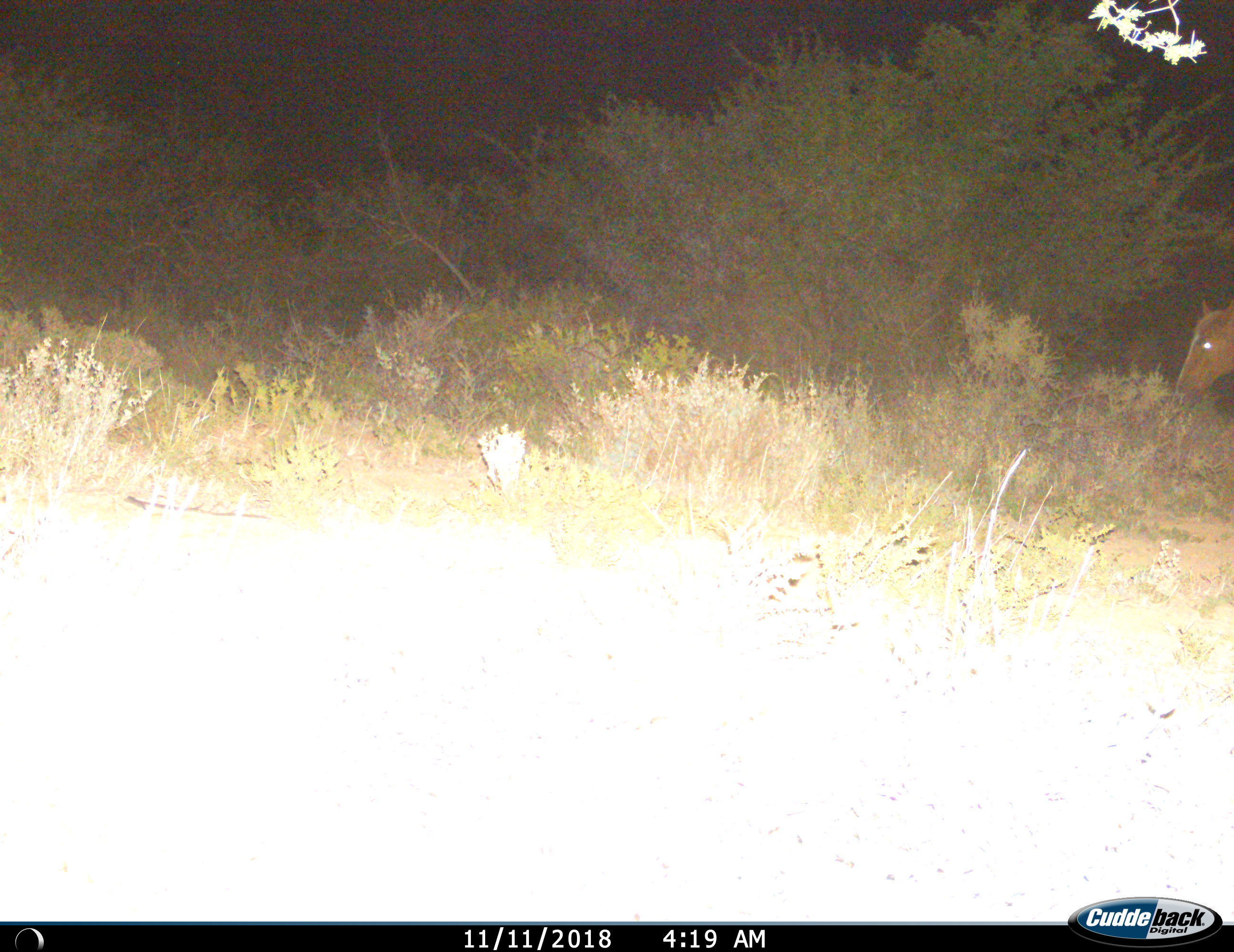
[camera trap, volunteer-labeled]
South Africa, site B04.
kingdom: Animalia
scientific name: Animalia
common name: animal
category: domesticanimal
Domesticanimal (animal) (Animalia), count 1. Behavior (volunteer vote fractions): standing 71%, resting 0%, moving 0%, interacting 0%. Young present (vote fraction): 0%. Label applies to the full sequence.